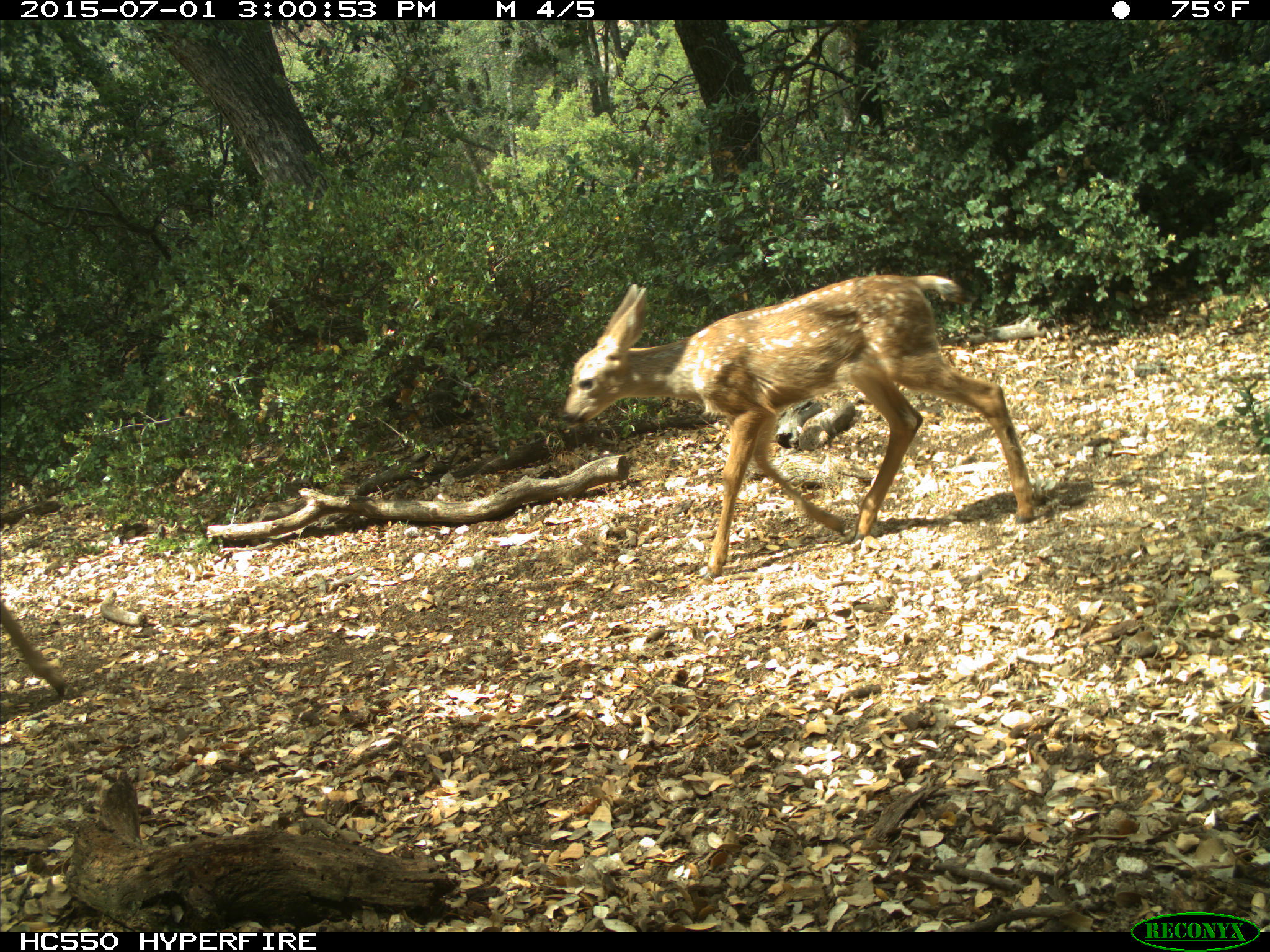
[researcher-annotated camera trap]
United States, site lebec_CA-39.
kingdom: Animalia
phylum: Chordata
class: Mammalia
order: Artiodactyla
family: Cervidae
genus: Odocoileus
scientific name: Odocoileus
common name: deer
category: unidentified deer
Unidentified deer (deer) (Odocoileus).